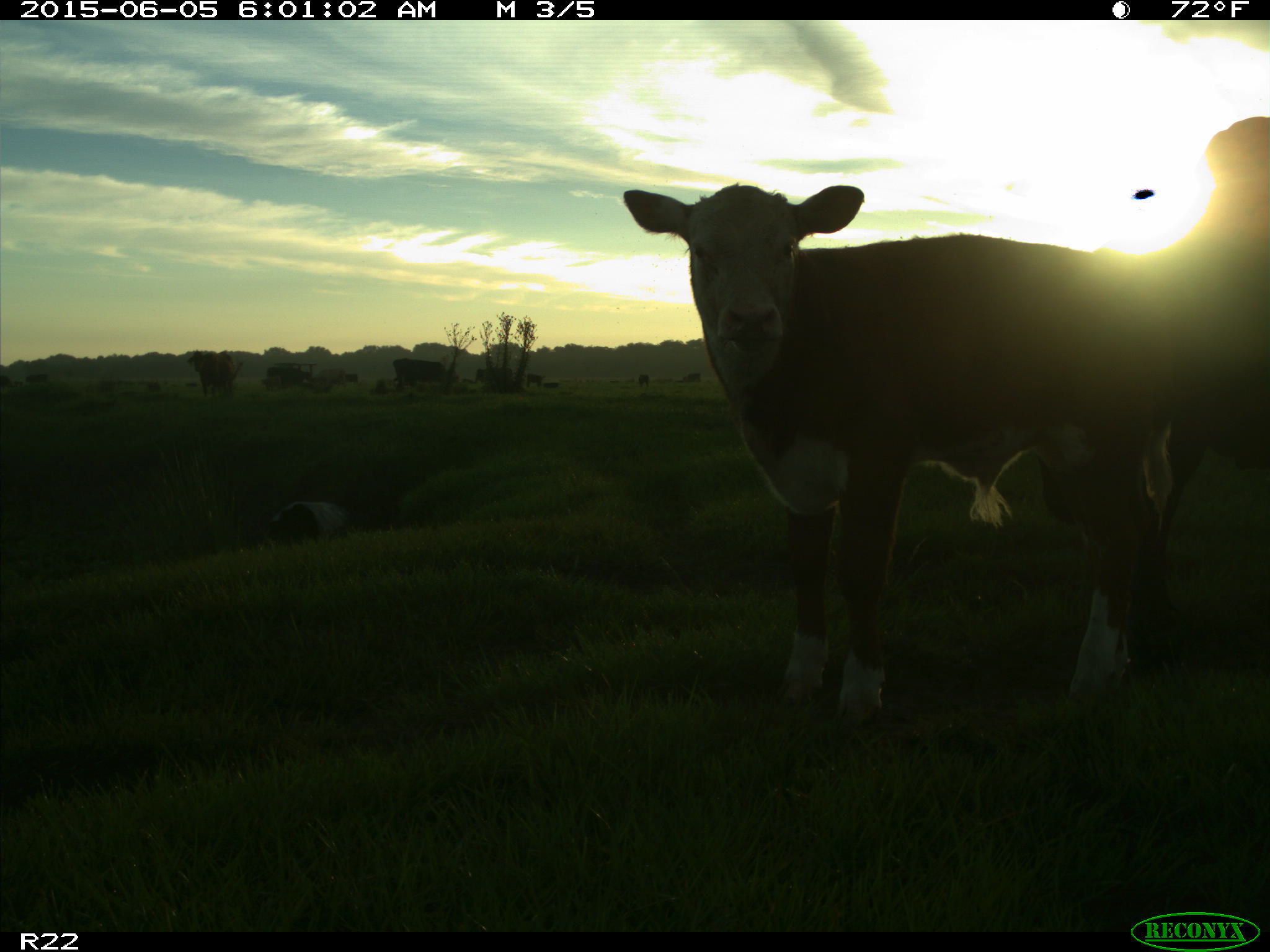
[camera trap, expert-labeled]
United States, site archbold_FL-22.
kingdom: Animalia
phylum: Chordata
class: Mammalia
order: Artiodactyla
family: Suidae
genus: Sus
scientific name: Sus scrofa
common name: wild boar